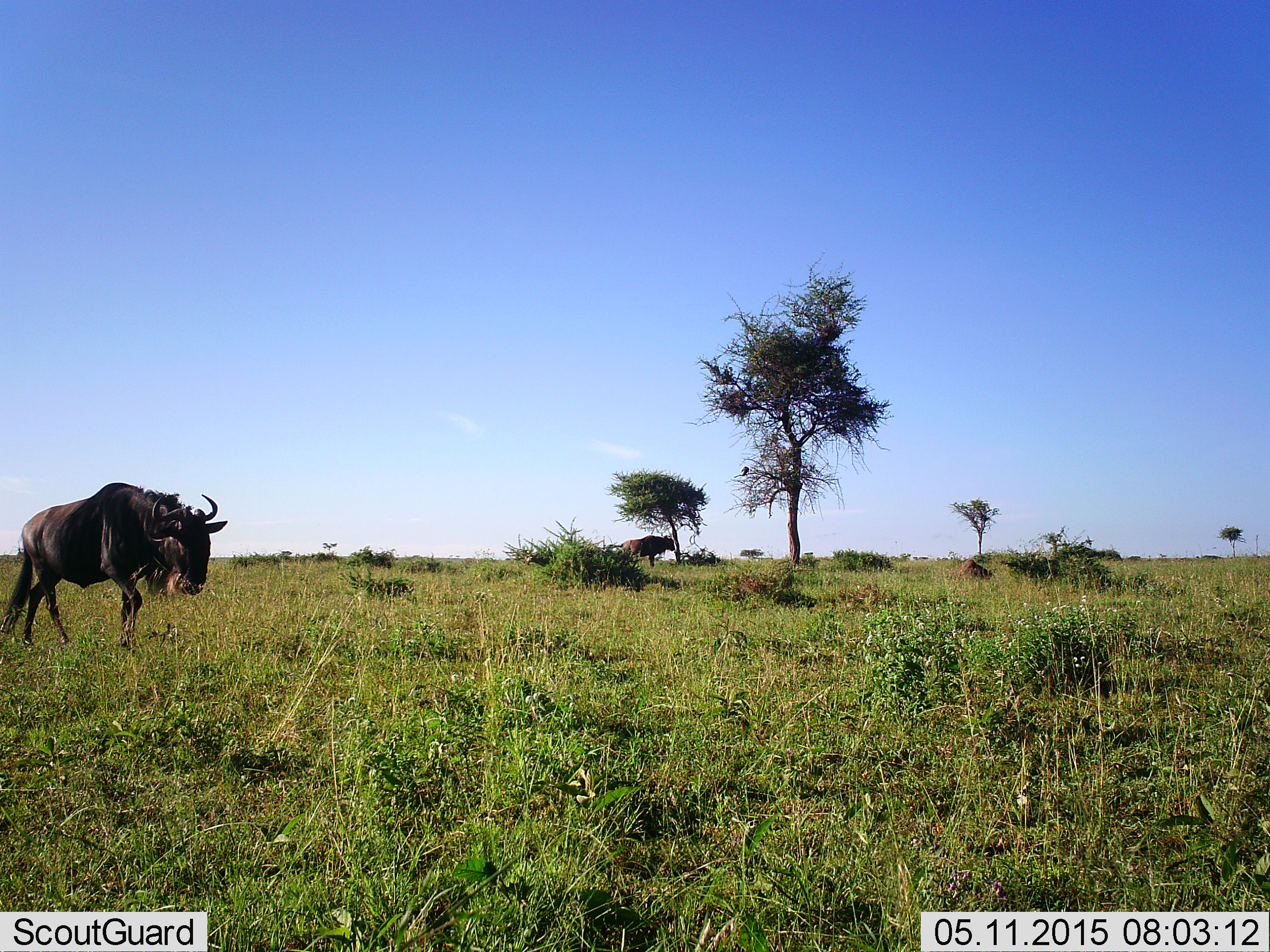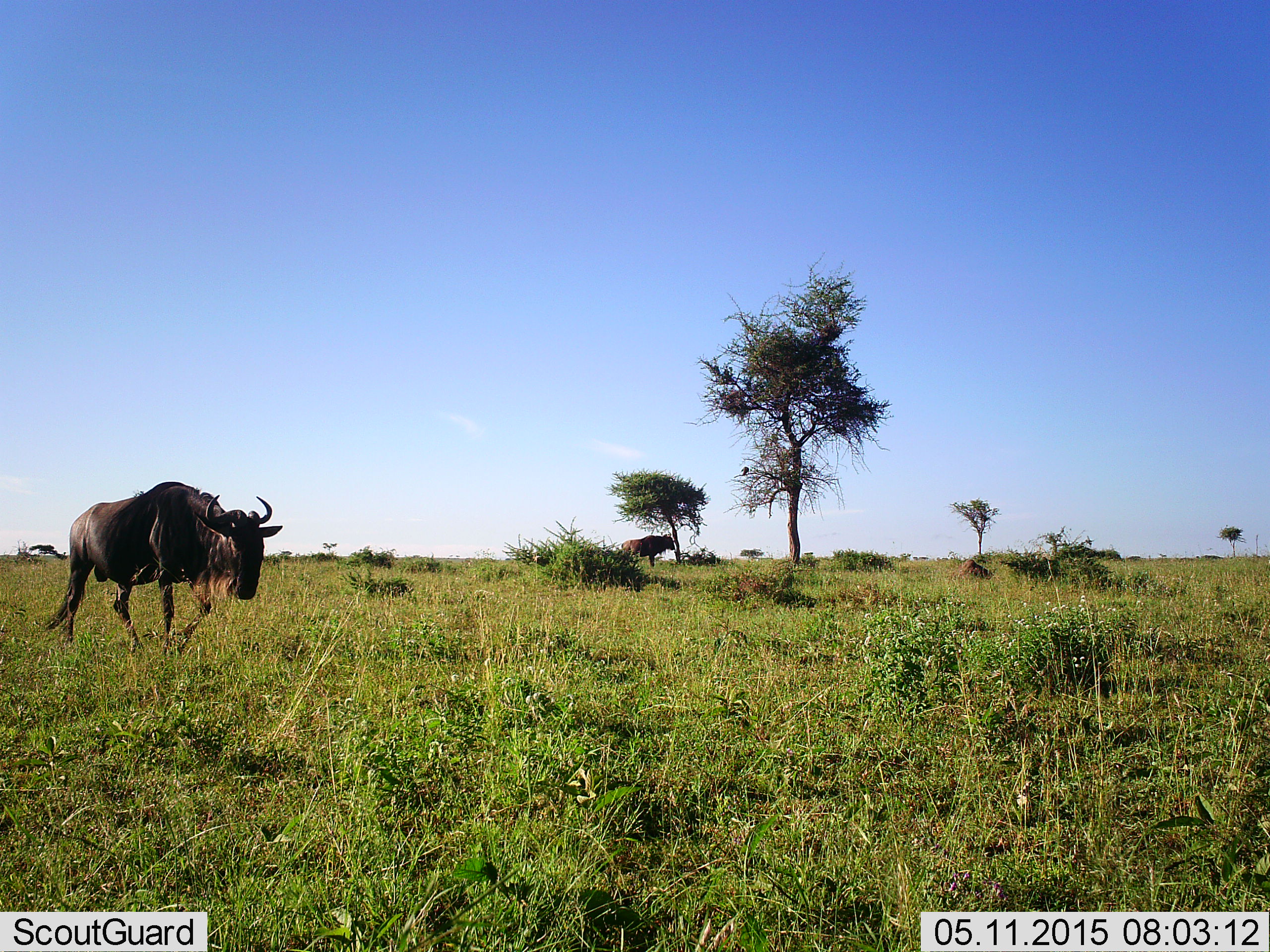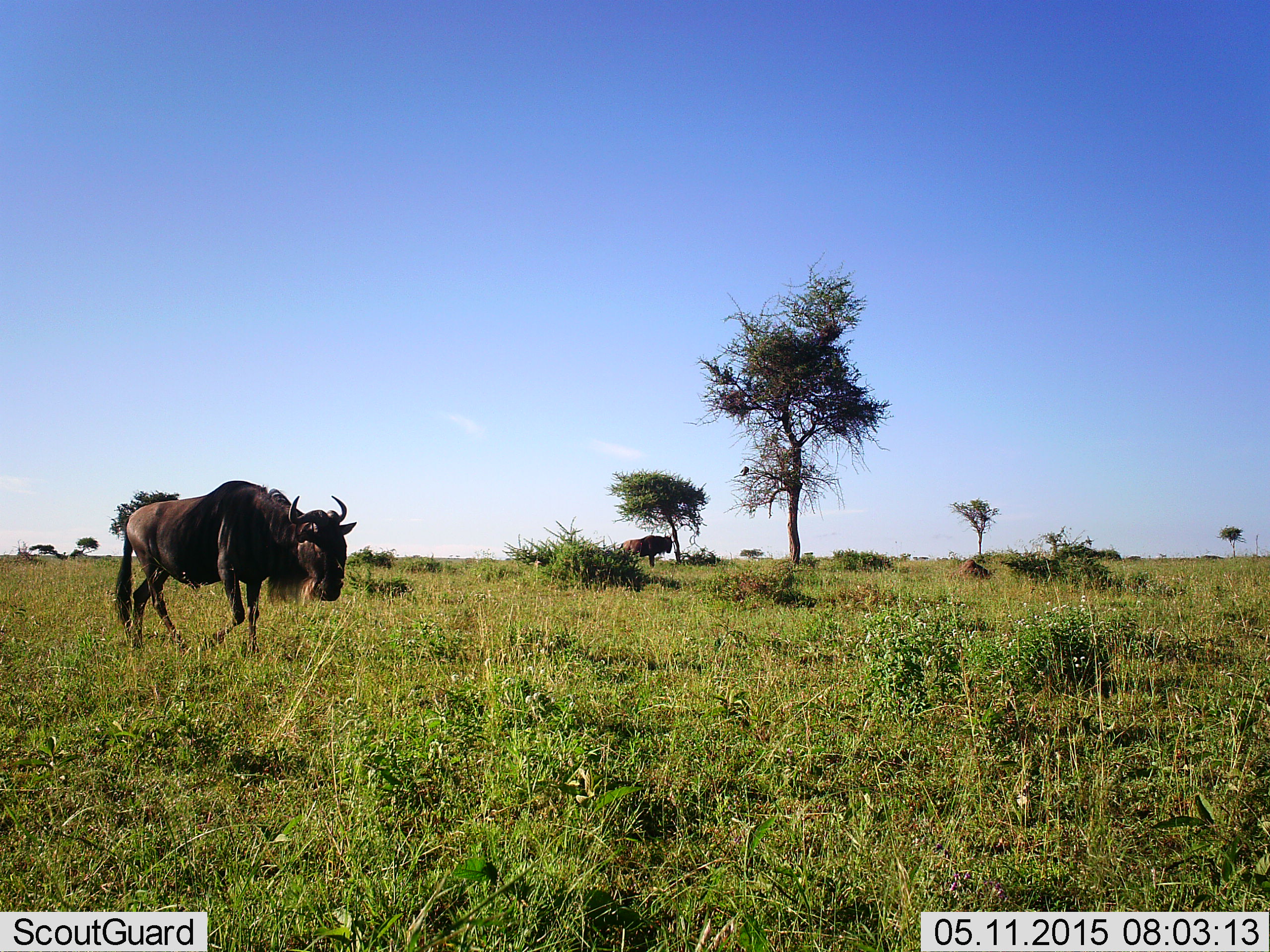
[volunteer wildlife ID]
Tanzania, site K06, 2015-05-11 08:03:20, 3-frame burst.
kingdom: Animalia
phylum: Chordata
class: Mammalia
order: Artiodactyla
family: Bovidae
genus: Connochaetes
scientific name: Connochaetes taurinus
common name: blue wildebeest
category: wildebeest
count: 2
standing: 60%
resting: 0%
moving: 80%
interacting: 0%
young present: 0%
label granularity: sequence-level